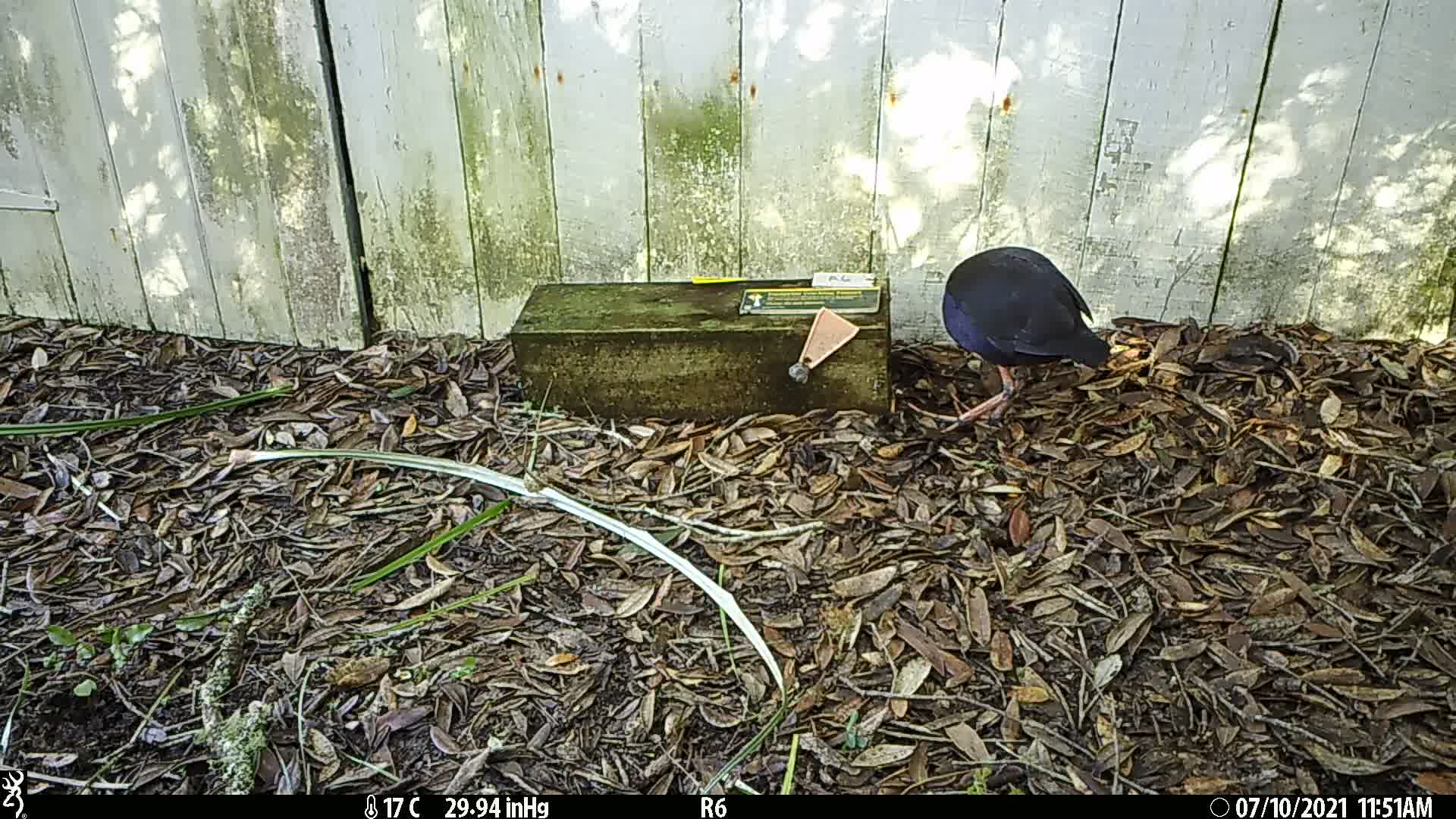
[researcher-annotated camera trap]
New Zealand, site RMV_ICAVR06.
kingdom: Animalia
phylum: Chordata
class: Aves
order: Gruiformes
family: Rallidae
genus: Porphyrio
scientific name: Porphyrio melanotus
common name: australasian swamphen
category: pukeko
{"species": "pukeko (australasian swamphen) (Porphyrio melanotus)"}